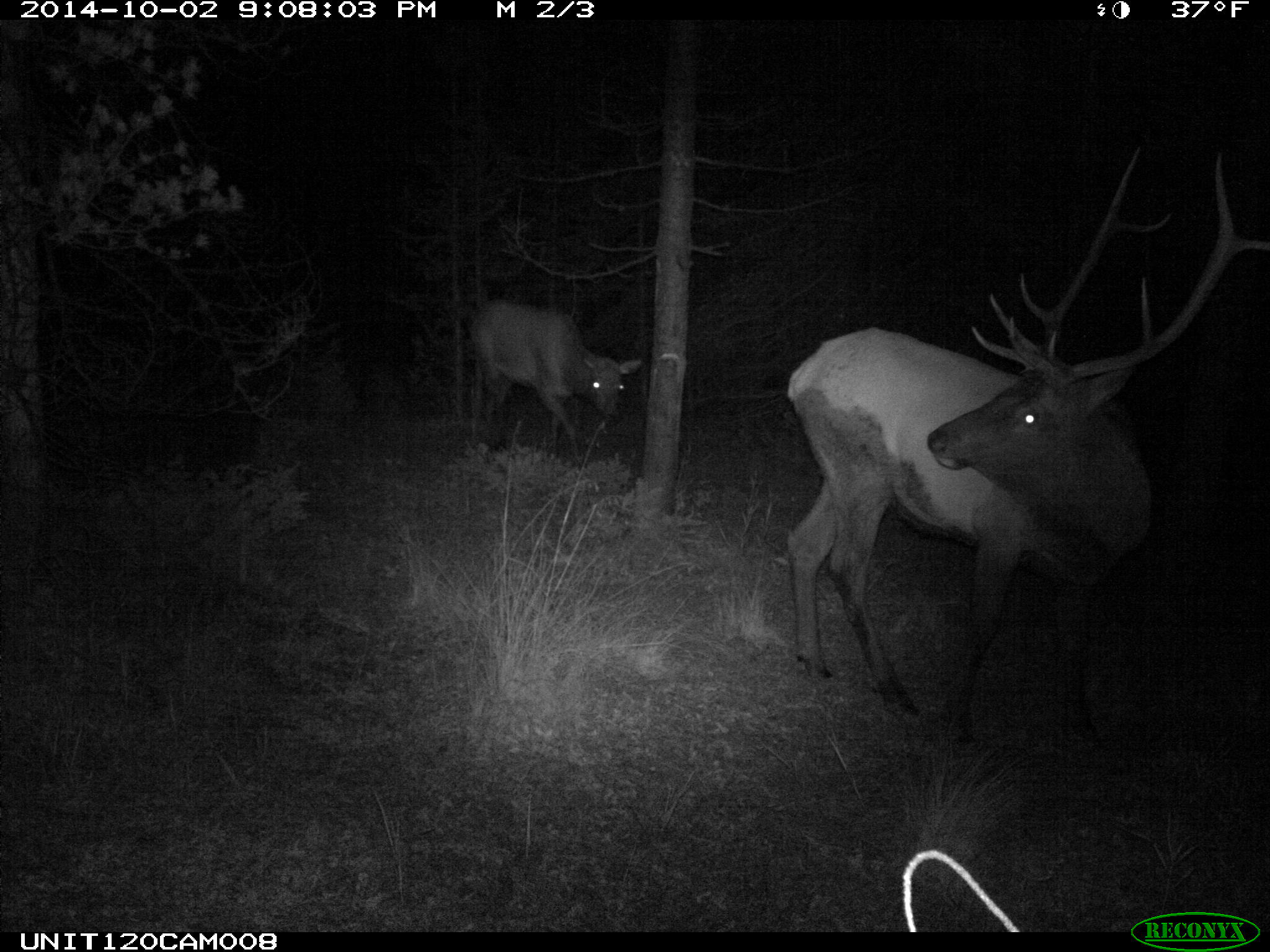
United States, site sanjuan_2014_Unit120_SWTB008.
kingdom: Animalia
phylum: Chordata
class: Mammalia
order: Artiodactyla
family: Cervidae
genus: Cervus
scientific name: Cervus elaphus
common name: red deer